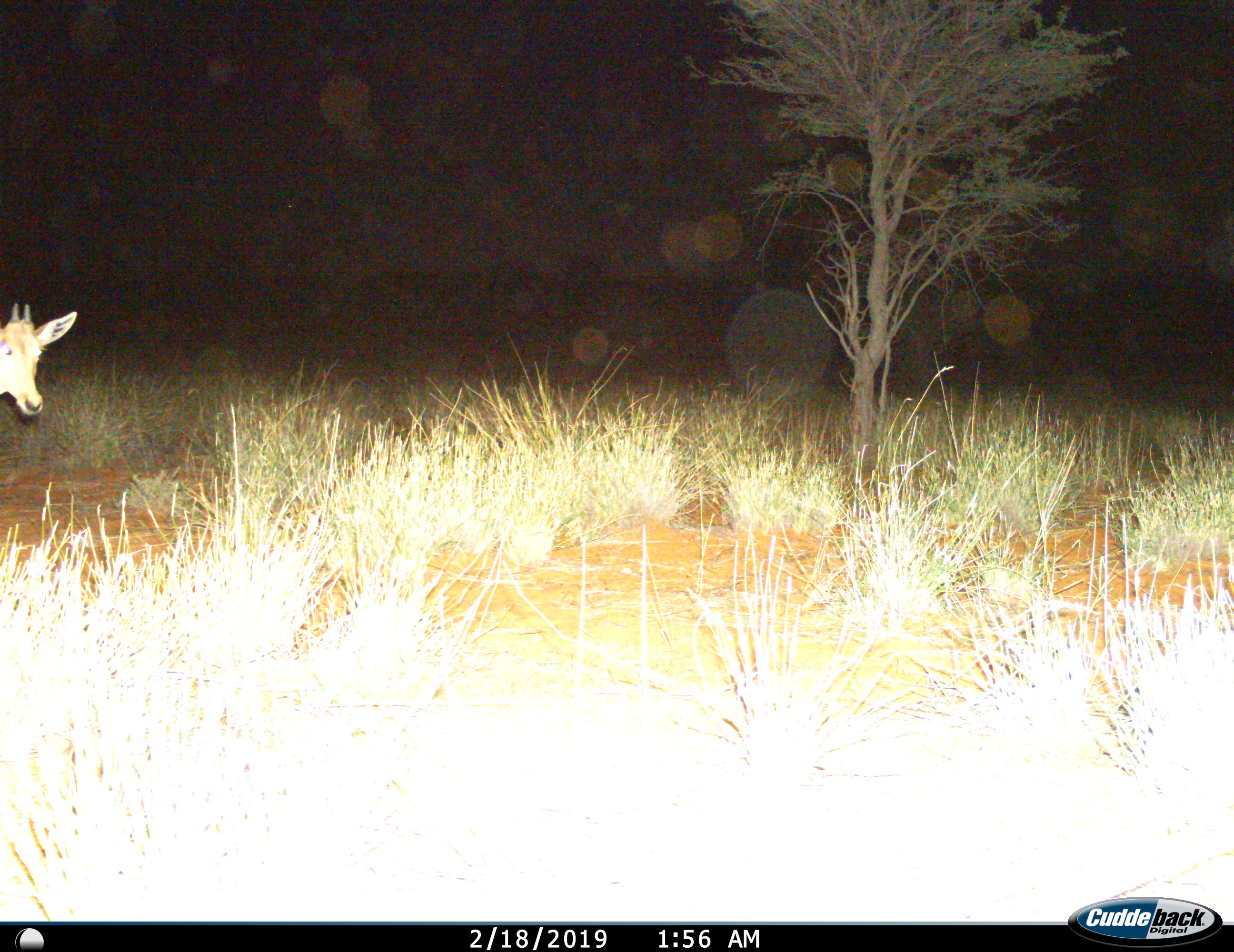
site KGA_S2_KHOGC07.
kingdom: Animalia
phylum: Chordata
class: Mammalia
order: Artiodactyla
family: Bovidae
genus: Alcelaphus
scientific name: Alcelaphus buselaphus caama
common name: red hartebeest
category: hartebeestred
Hartebeestred (red hartebeest) (Alcelaphus buselaphus caama), count 1. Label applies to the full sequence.